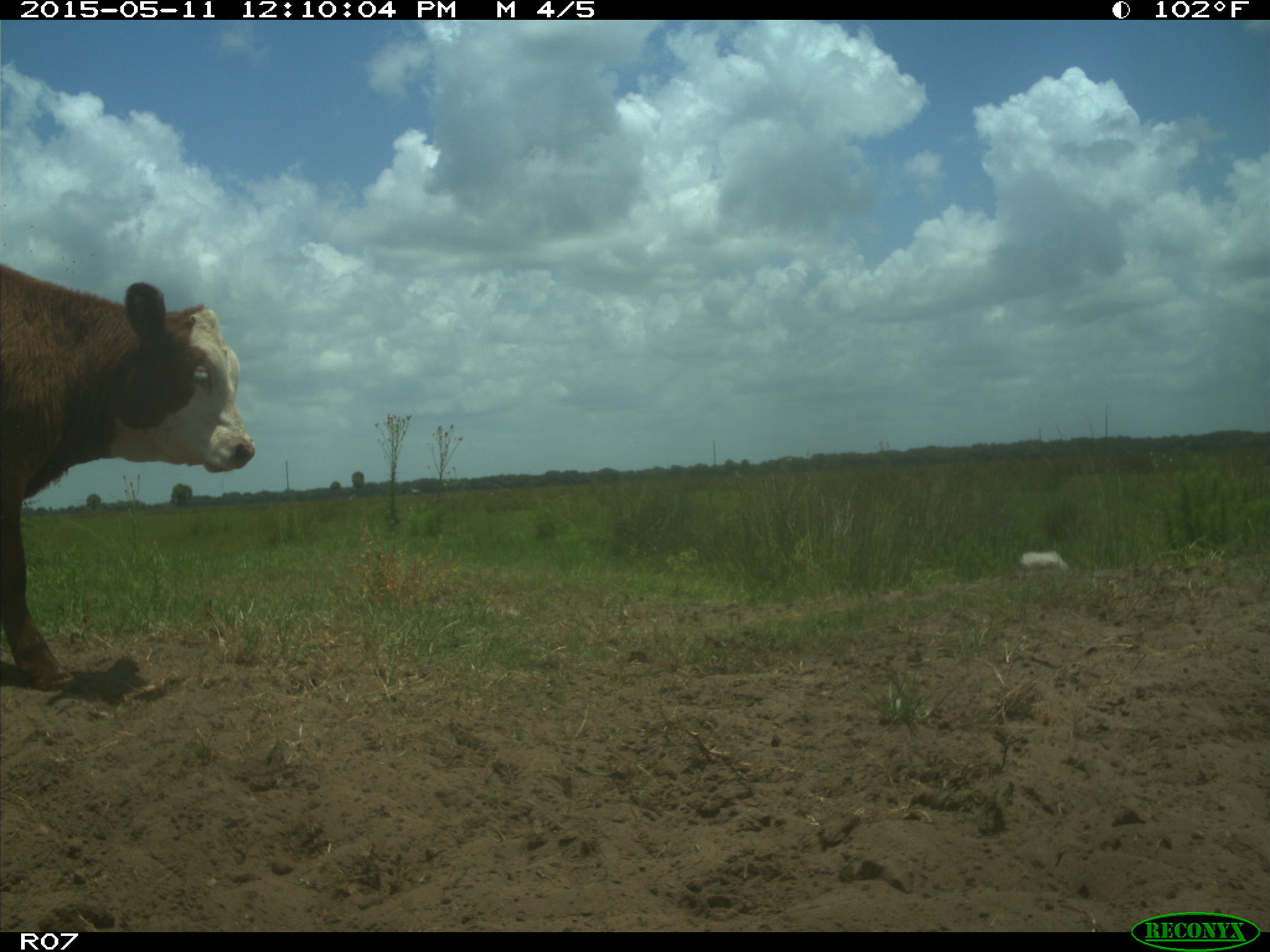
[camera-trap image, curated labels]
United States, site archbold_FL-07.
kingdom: Animalia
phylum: Chordata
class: Mammalia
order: Artiodactyla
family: Bovidae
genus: Bos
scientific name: Bos taurus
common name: domestic cow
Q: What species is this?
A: Bos taurus (domestic cow).